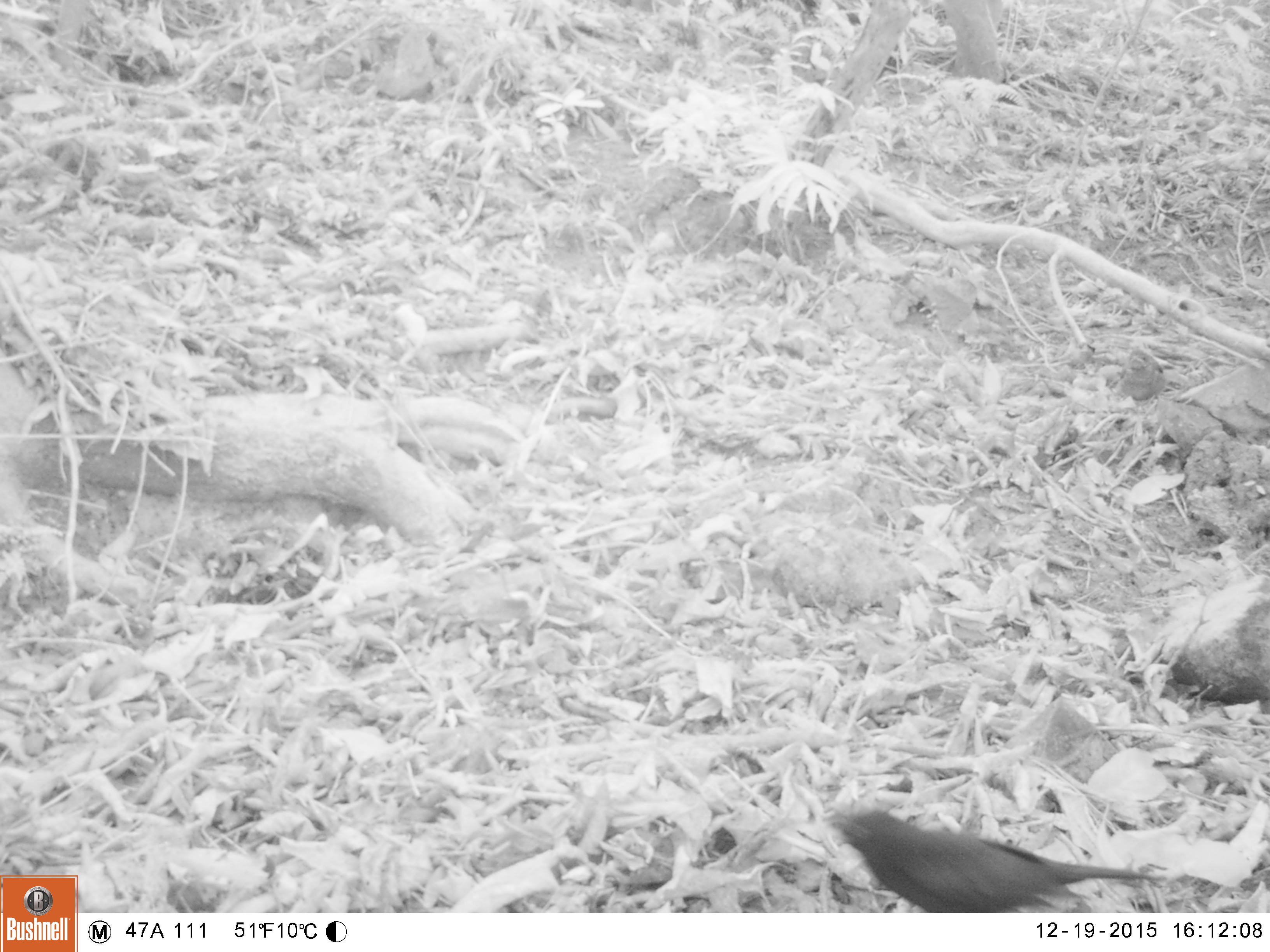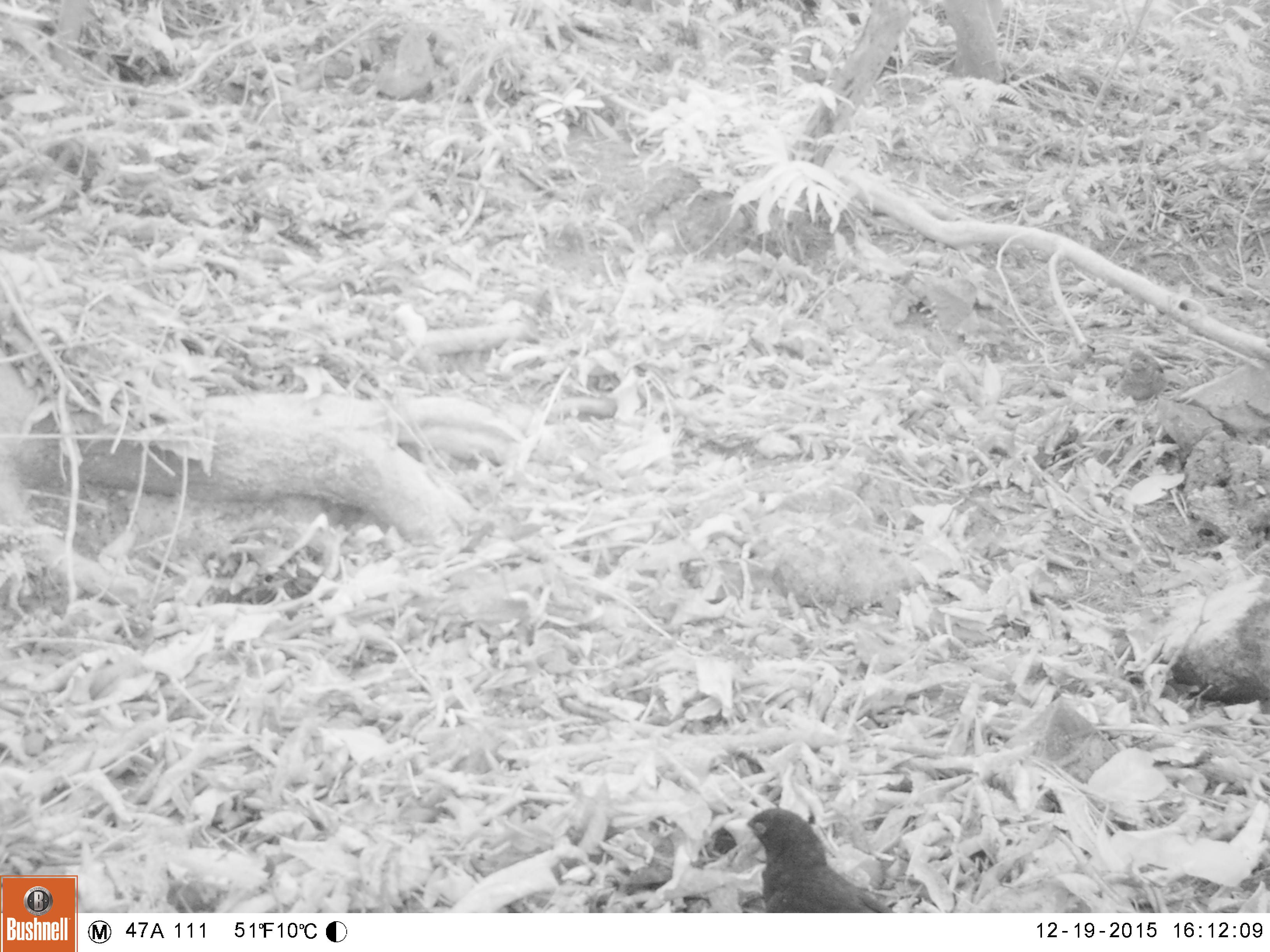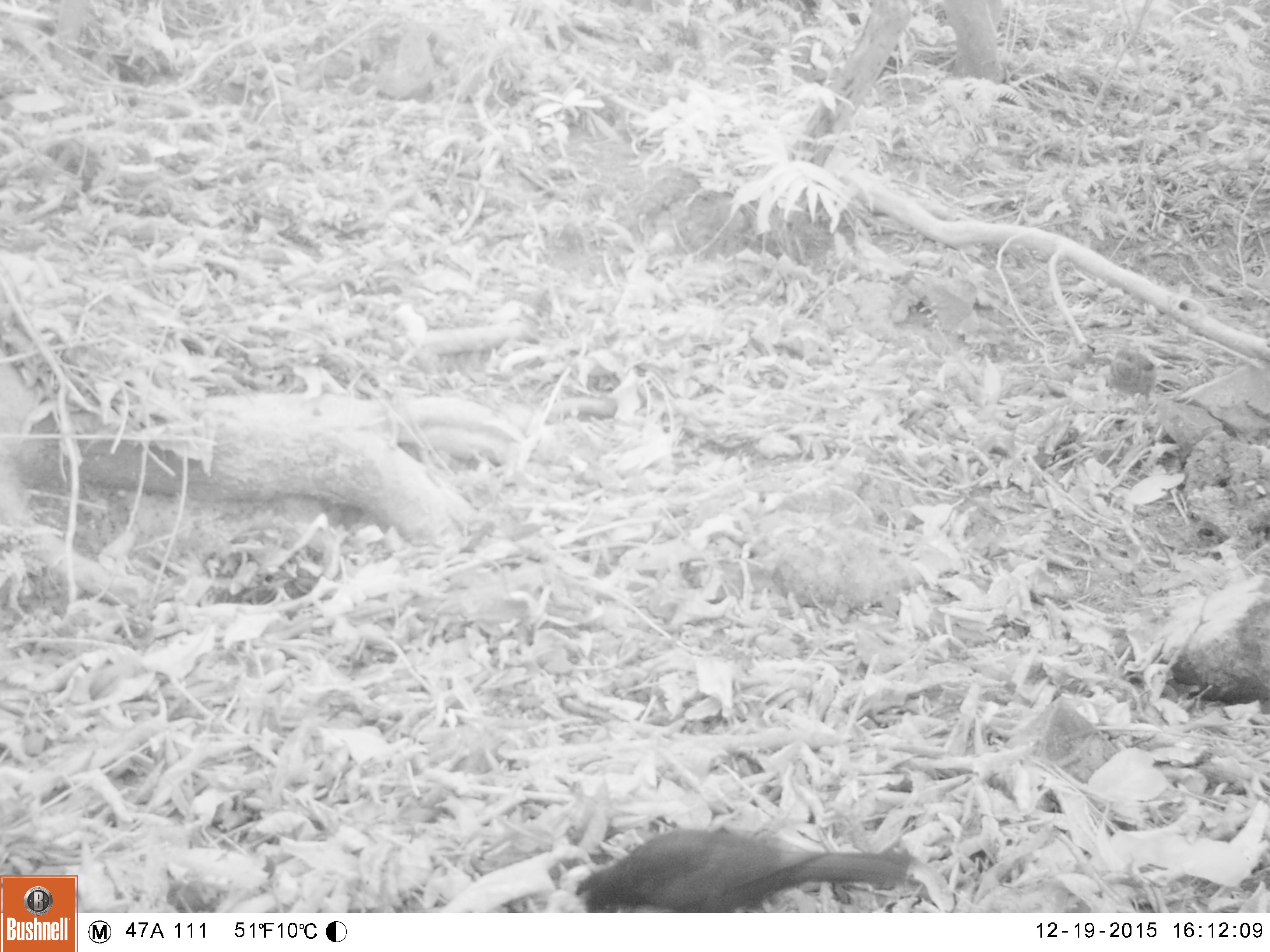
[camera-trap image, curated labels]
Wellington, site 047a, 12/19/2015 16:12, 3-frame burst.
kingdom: Animalia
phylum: Chordata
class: Aves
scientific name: Aves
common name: bird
Bird (Aves).